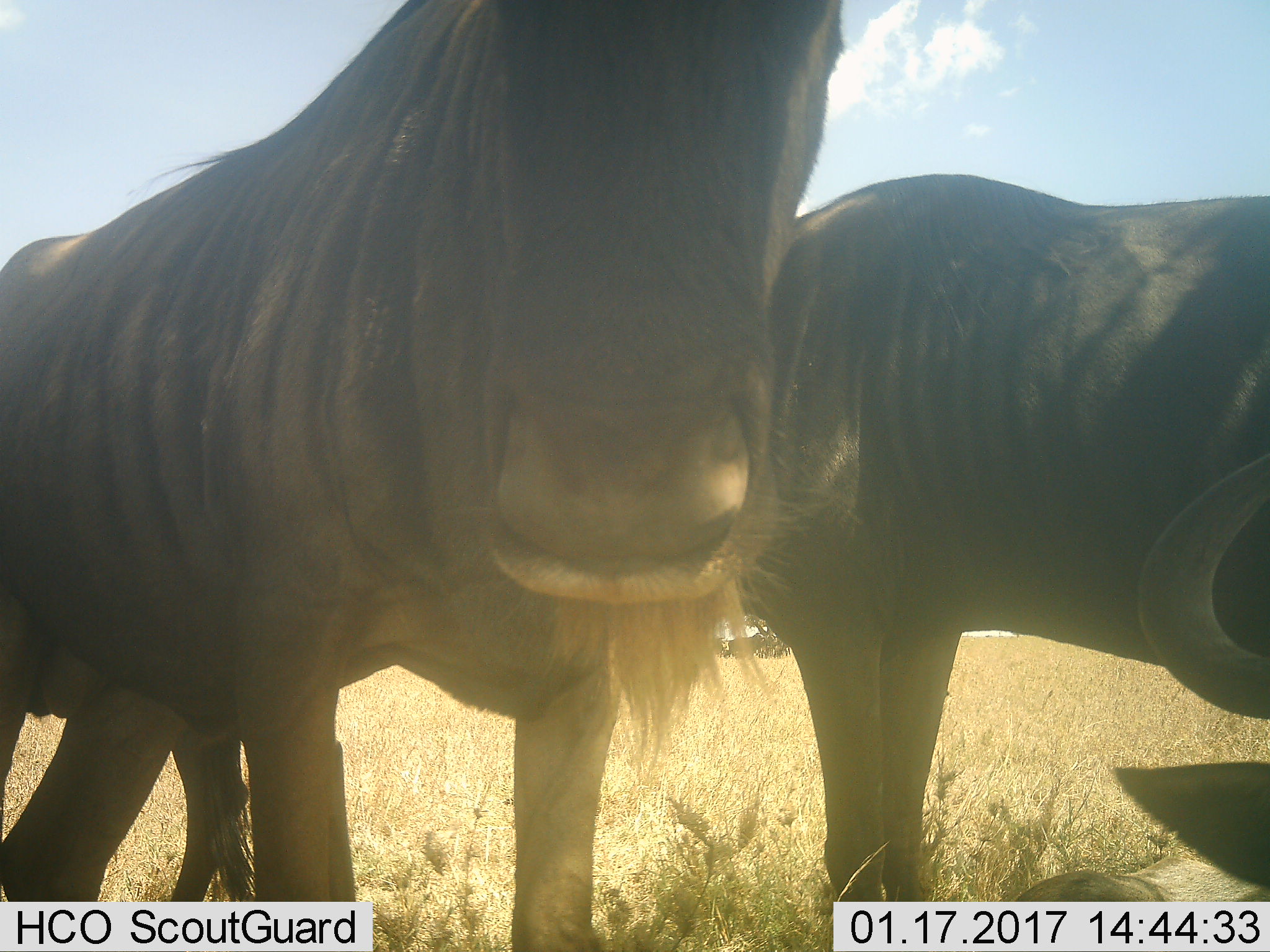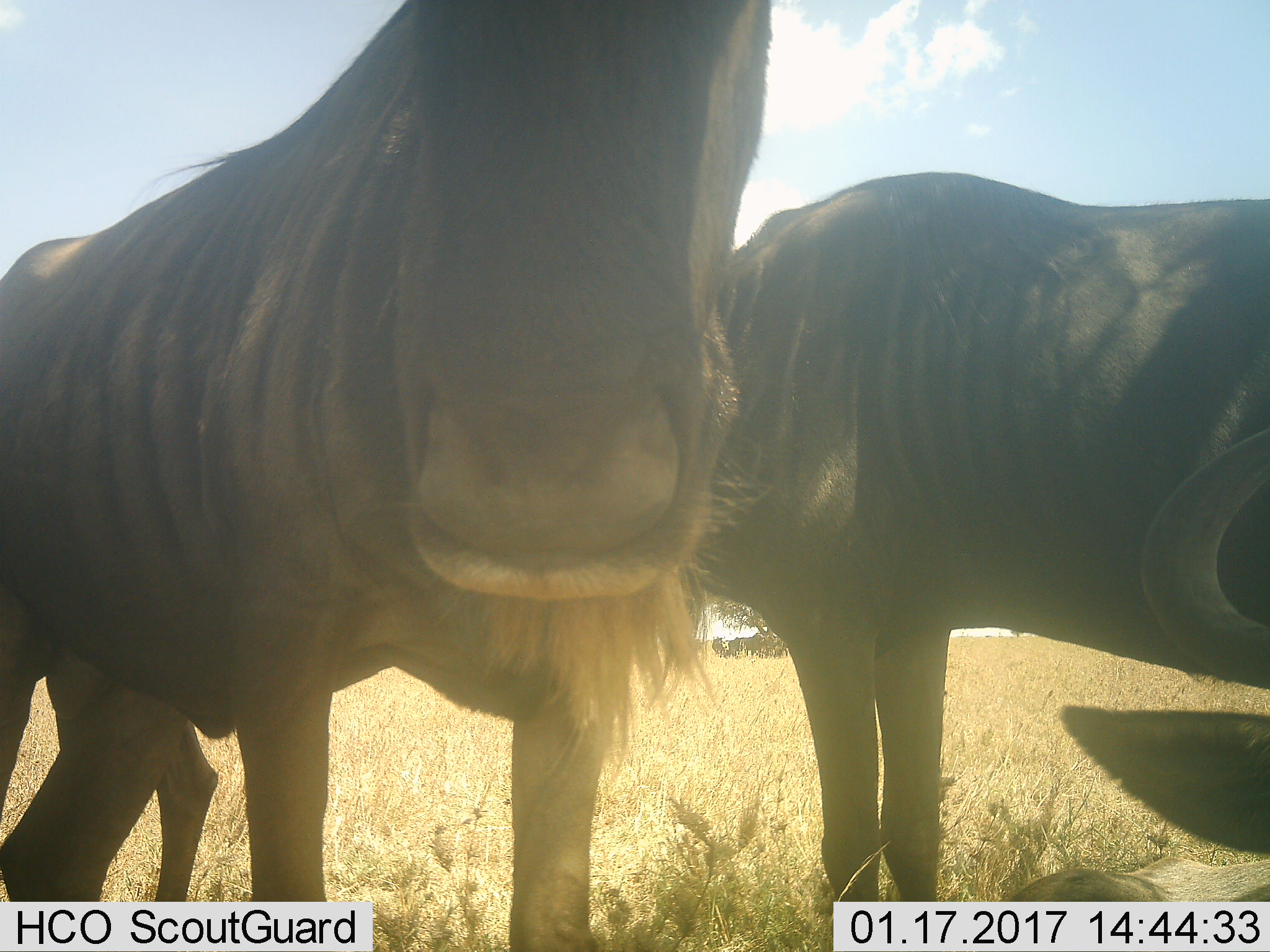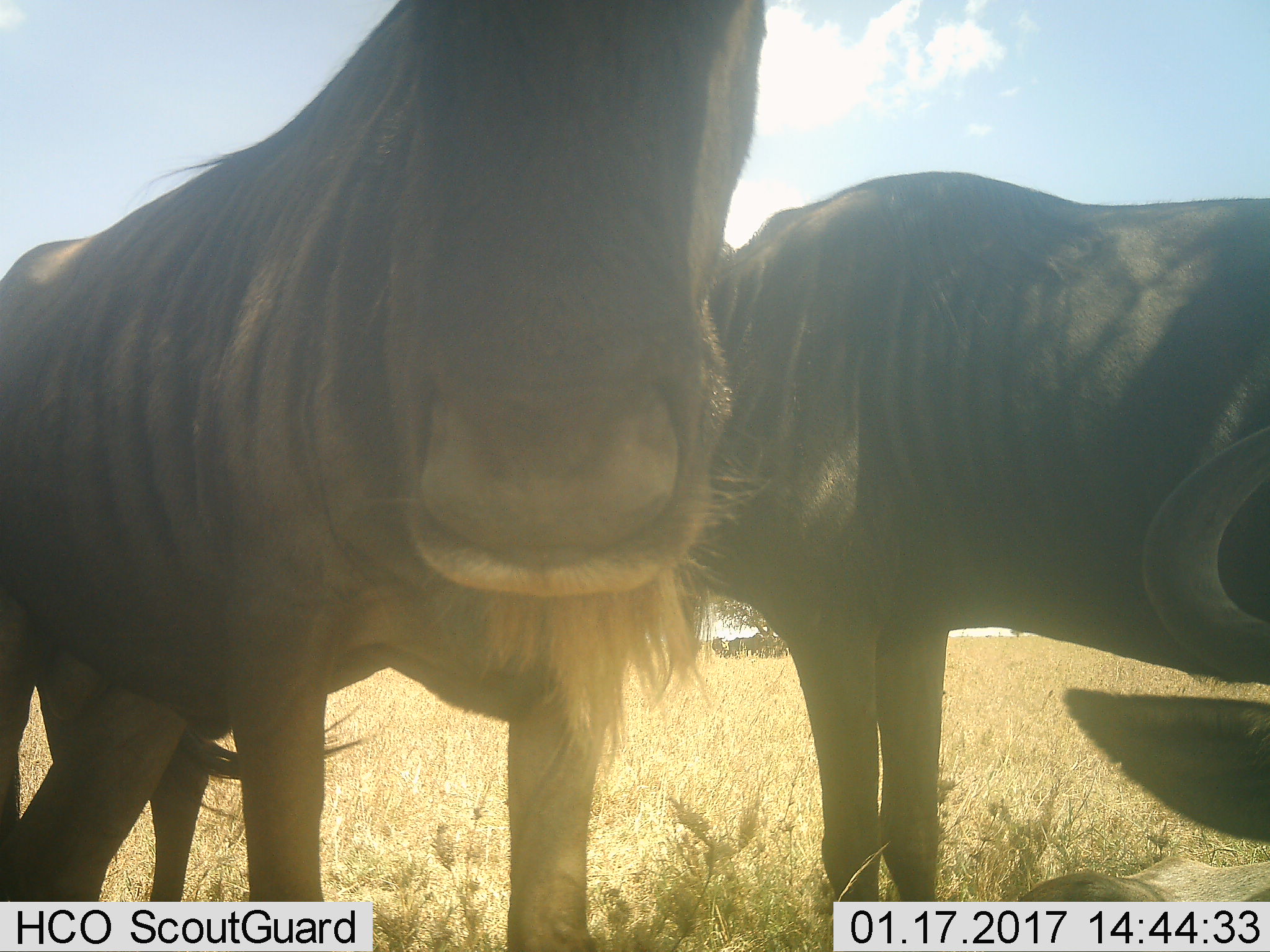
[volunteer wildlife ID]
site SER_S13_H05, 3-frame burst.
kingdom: Animalia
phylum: Chordata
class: Mammalia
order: Artiodactyla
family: Bovidae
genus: Connochaetes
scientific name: Connochaetes taurinus taurinus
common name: blue wildebeest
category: wildebeestblue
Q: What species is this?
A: Wildebeestblue (blue wildebeest) (Connochaetes taurinus taurinus).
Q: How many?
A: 6.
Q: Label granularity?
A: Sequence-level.